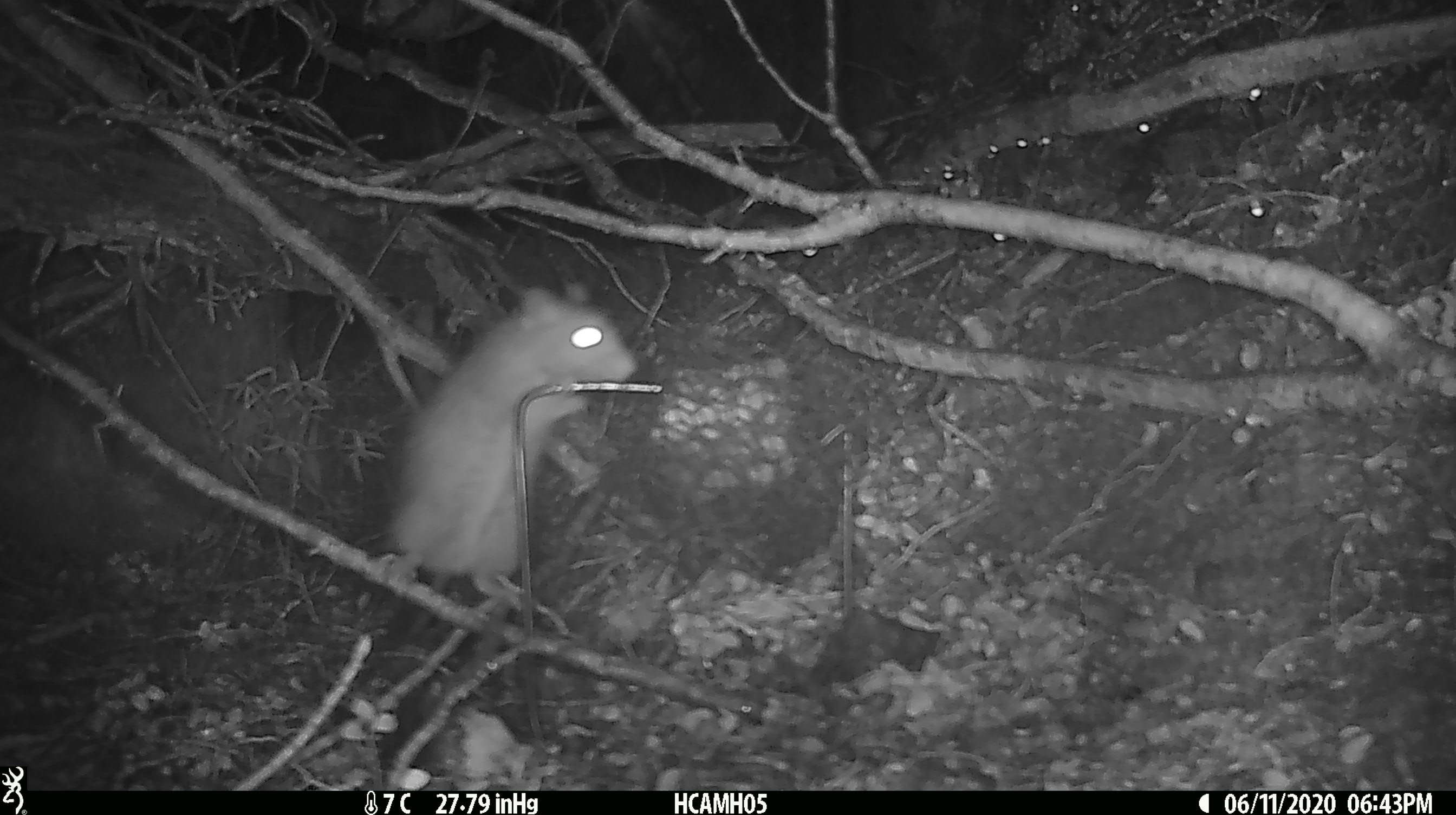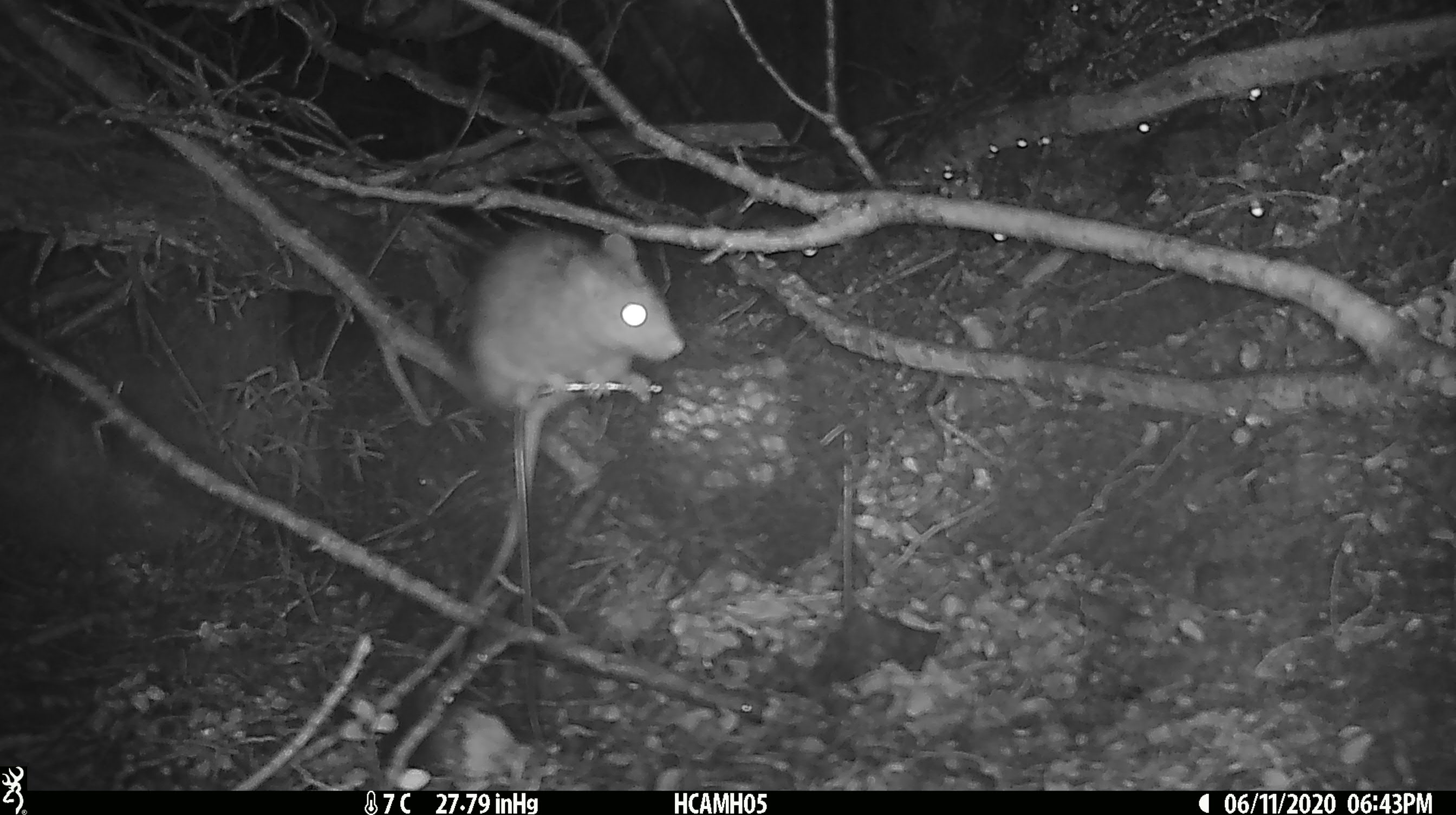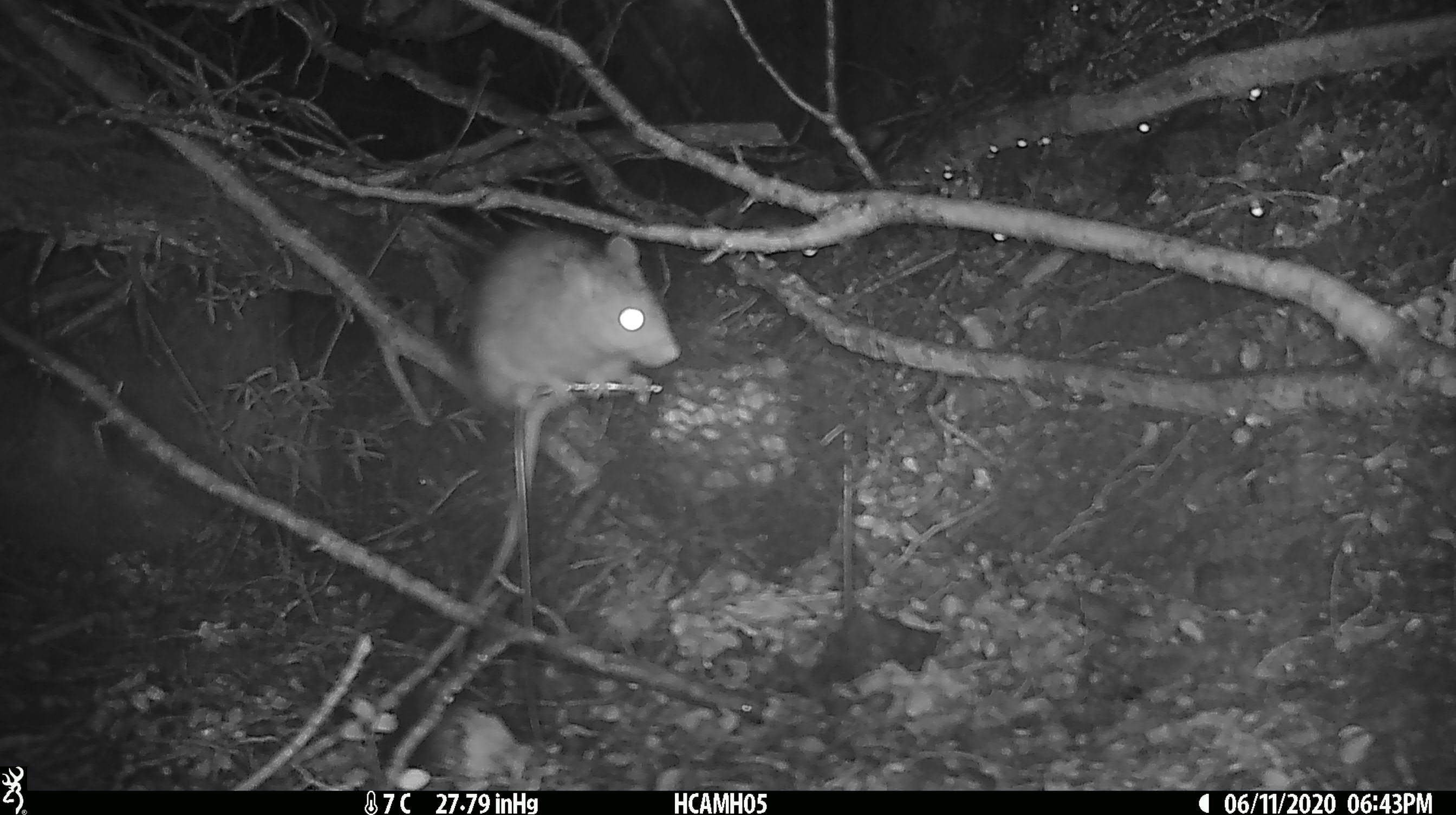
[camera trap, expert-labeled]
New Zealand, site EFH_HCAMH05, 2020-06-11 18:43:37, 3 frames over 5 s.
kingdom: Animalia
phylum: Chordata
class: Mammalia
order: Rodentia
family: Muridae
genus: Rattus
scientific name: Rattus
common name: rat